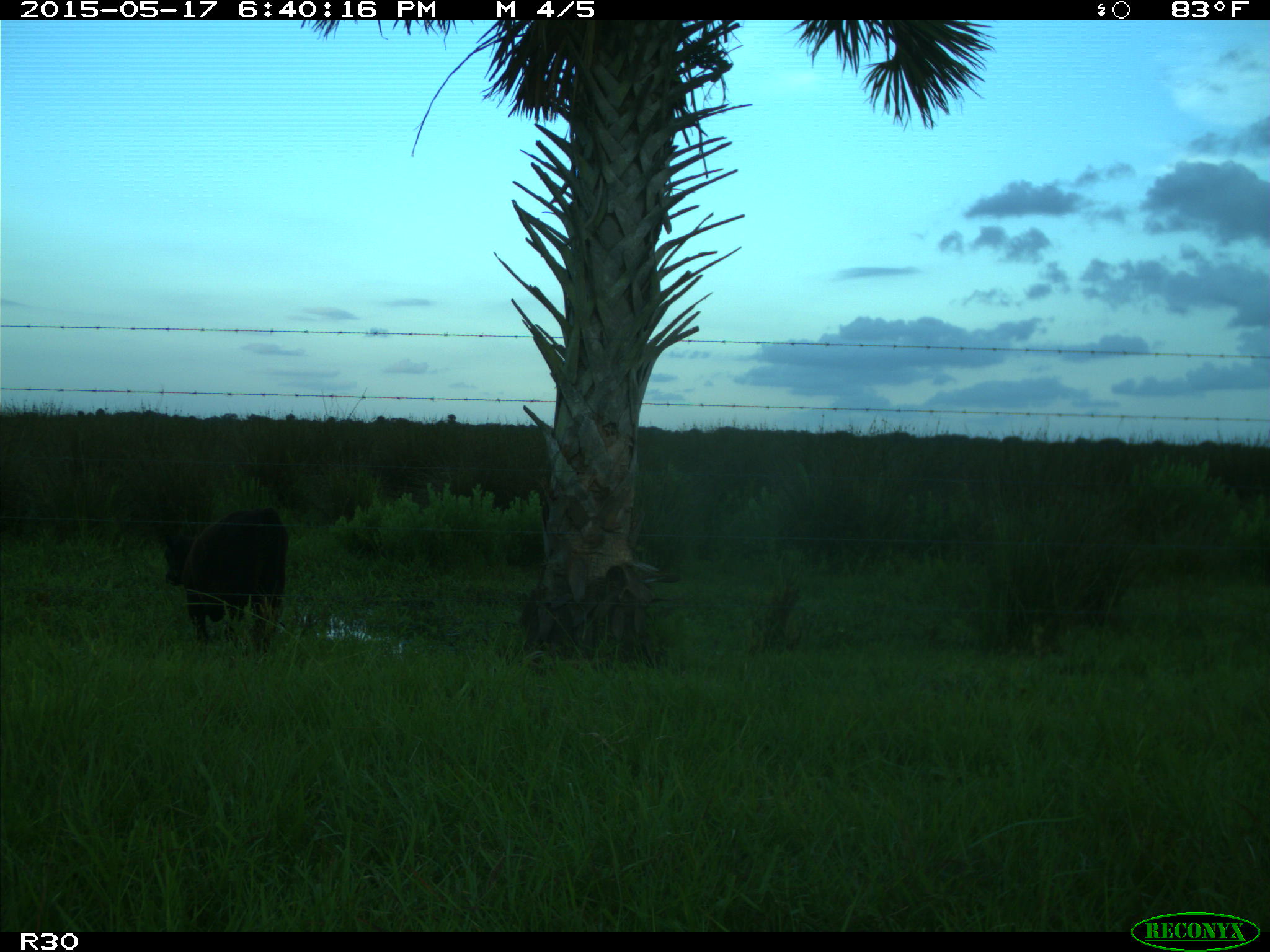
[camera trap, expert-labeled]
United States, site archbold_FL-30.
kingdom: Animalia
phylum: Chordata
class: Mammalia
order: Artiodactyla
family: Bovidae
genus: Bos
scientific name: Bos taurus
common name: domestic cow